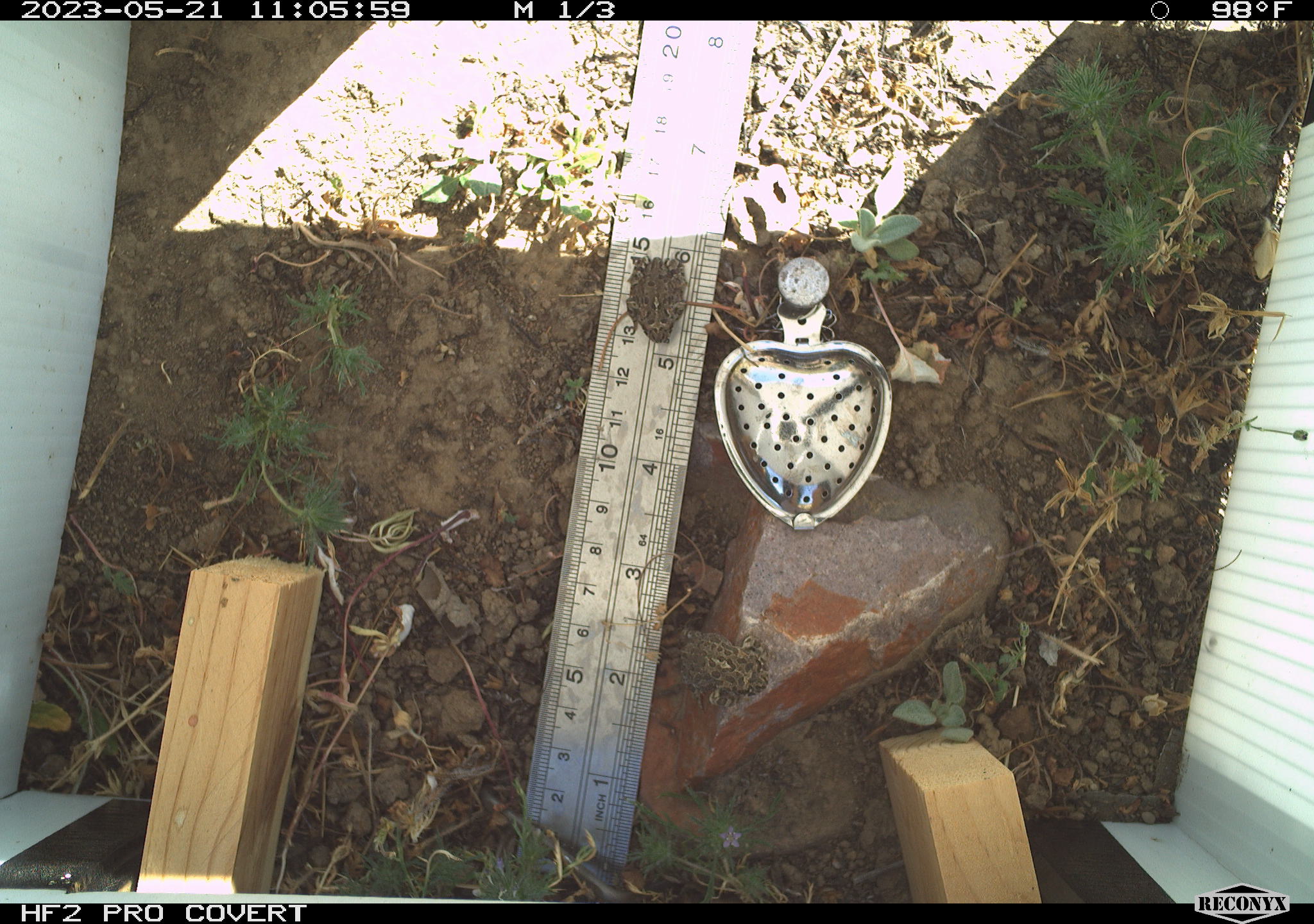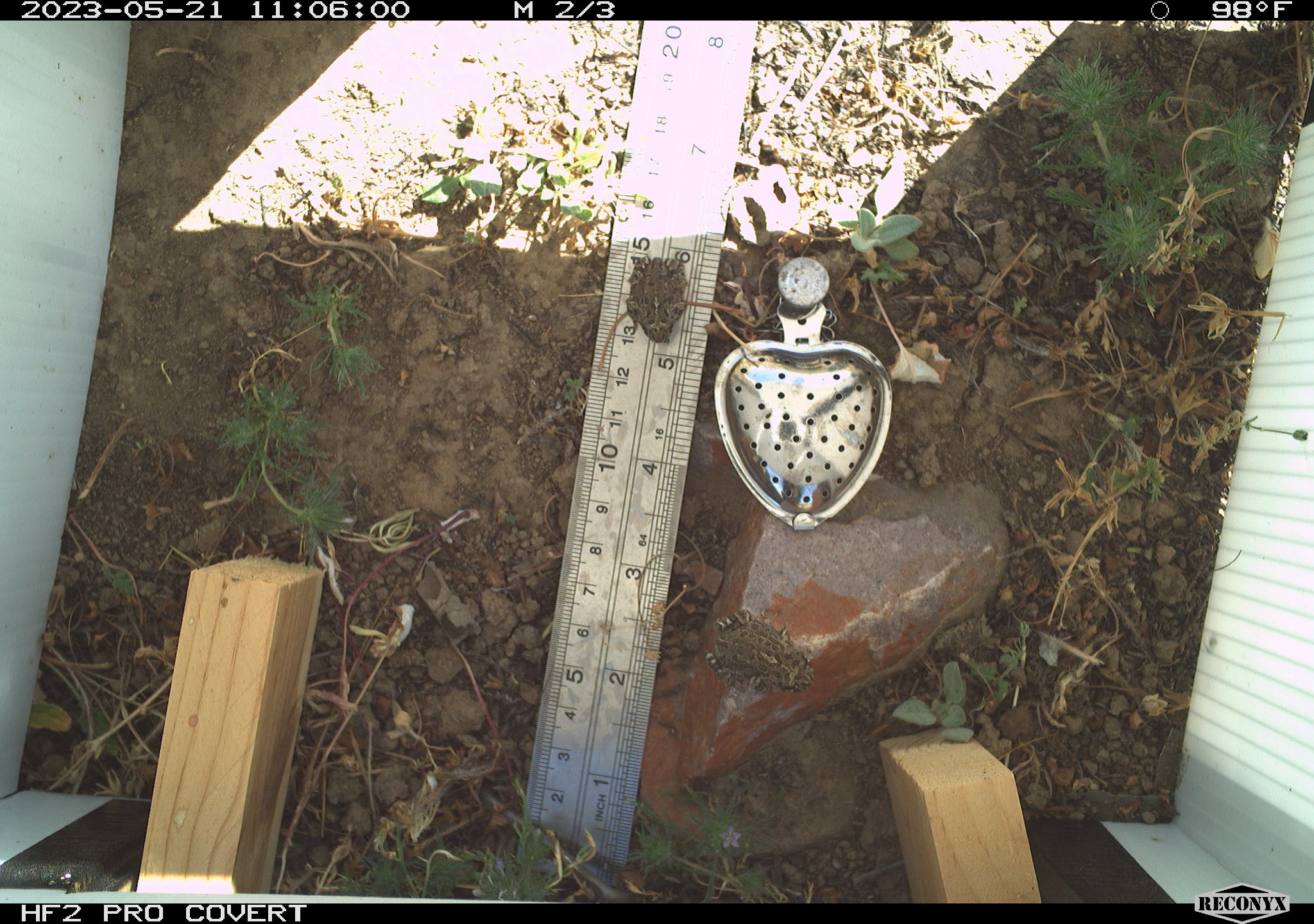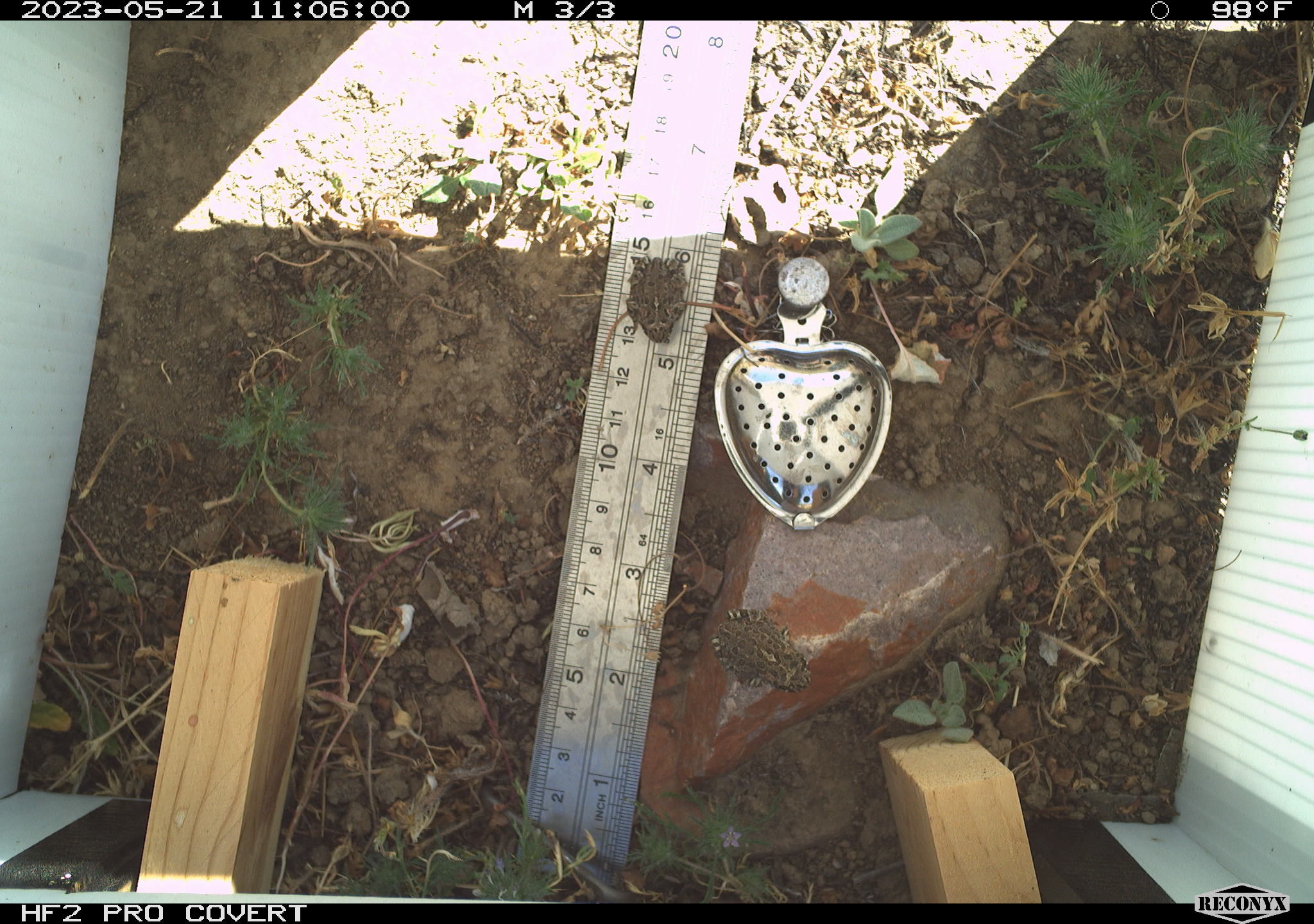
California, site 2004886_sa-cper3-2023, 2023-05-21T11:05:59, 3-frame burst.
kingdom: Animalia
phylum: Chordata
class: Amphibia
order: Anura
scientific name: Anura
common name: frogs